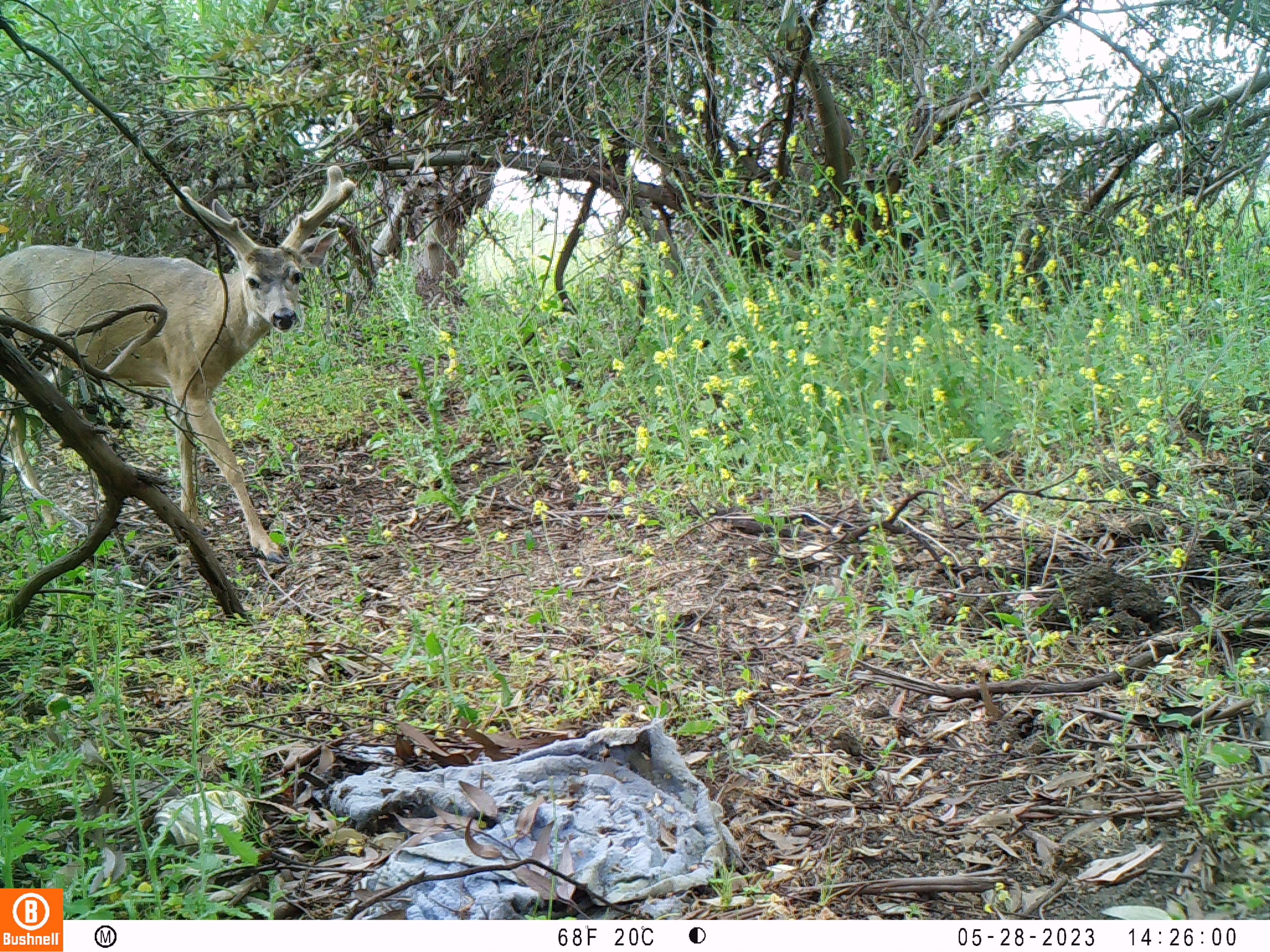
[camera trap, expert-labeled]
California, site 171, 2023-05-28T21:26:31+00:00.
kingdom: Animalia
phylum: Chordata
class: Mammalia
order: Artiodactyla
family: Cervidae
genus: Odocoileus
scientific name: Odocoileus hemionus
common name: mule deer